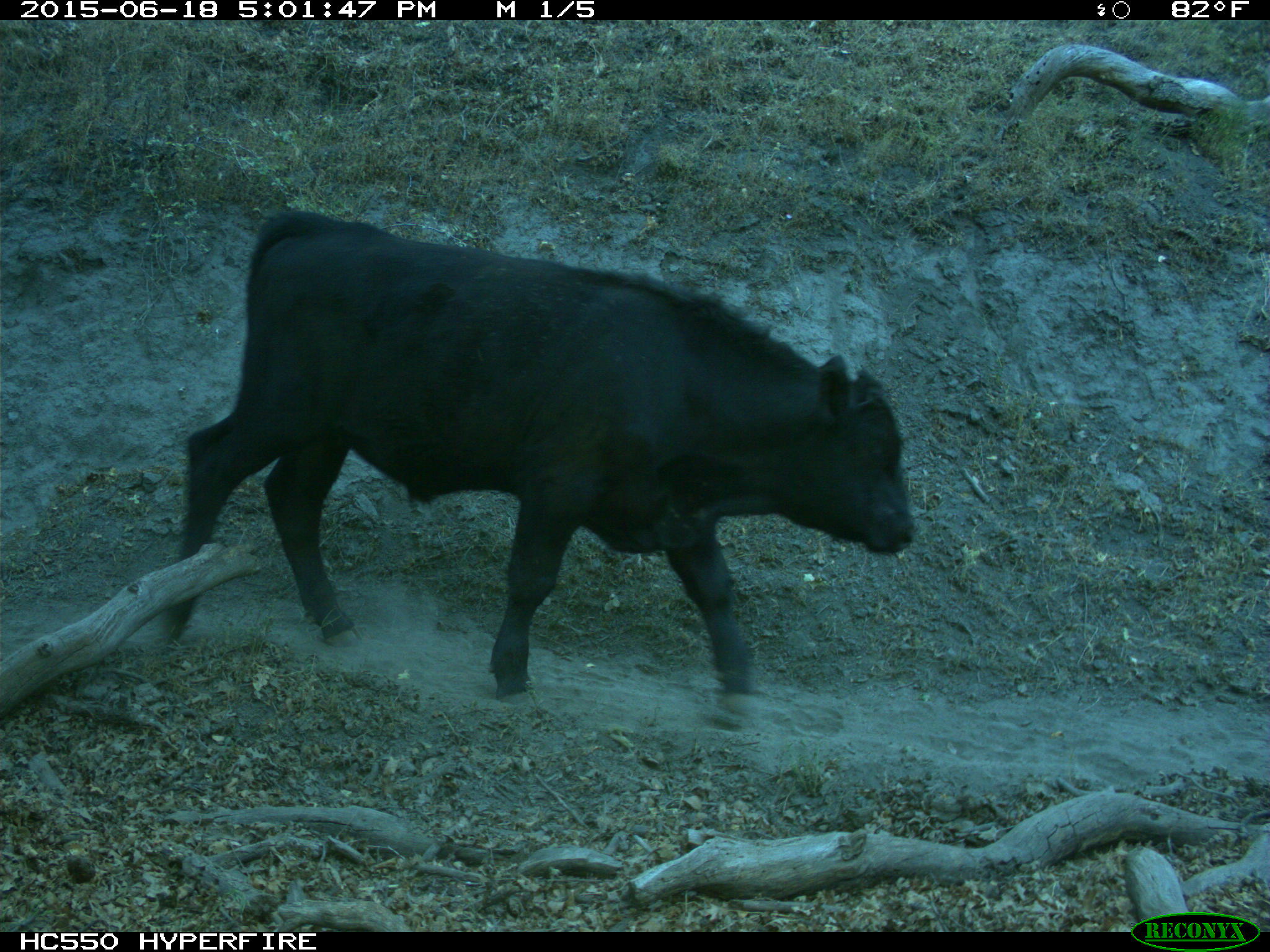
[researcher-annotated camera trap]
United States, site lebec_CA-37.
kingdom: Animalia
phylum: Chordata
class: Mammalia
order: Artiodactyla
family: Bovidae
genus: Bos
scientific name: Bos taurus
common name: domestic cow